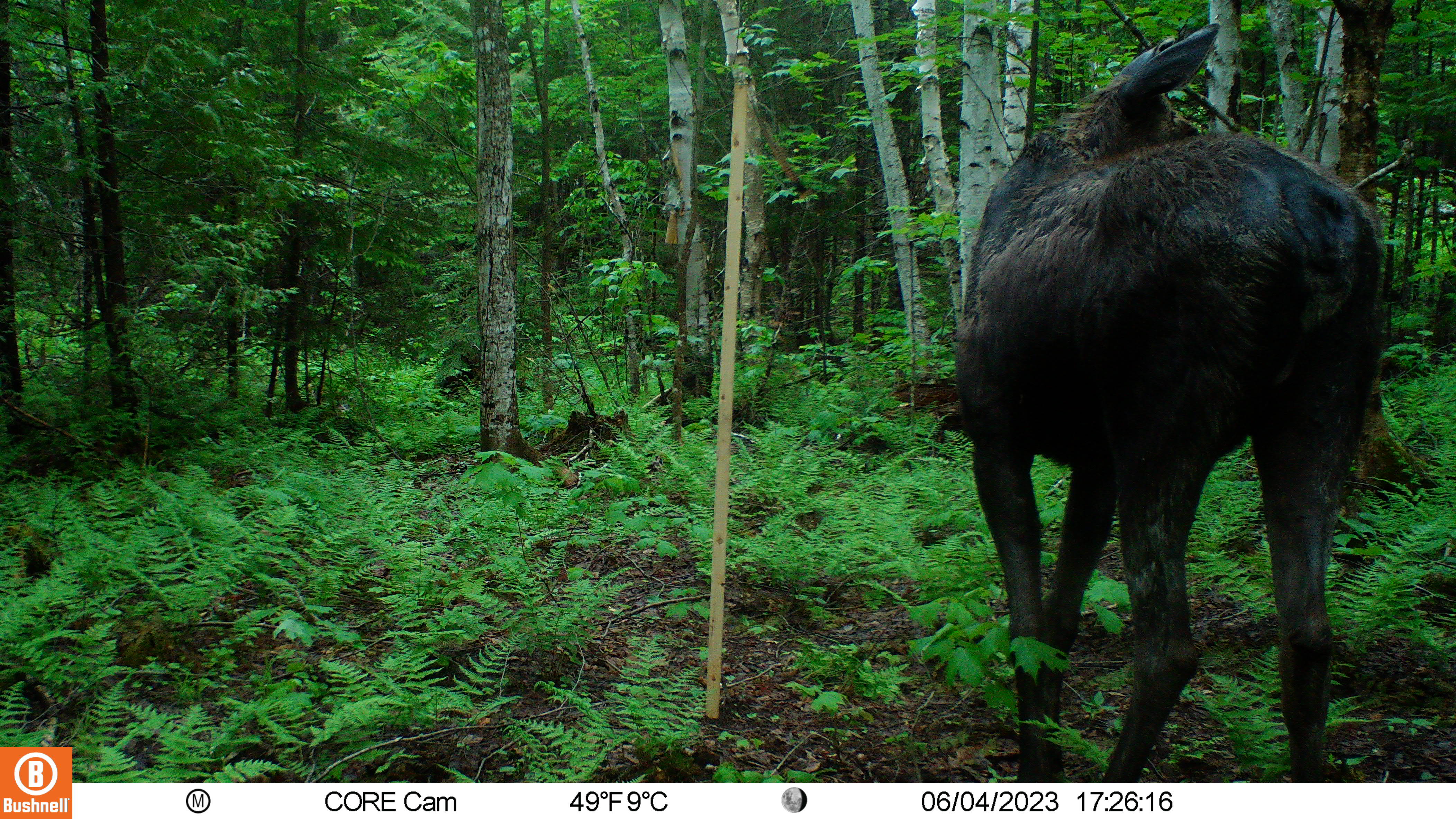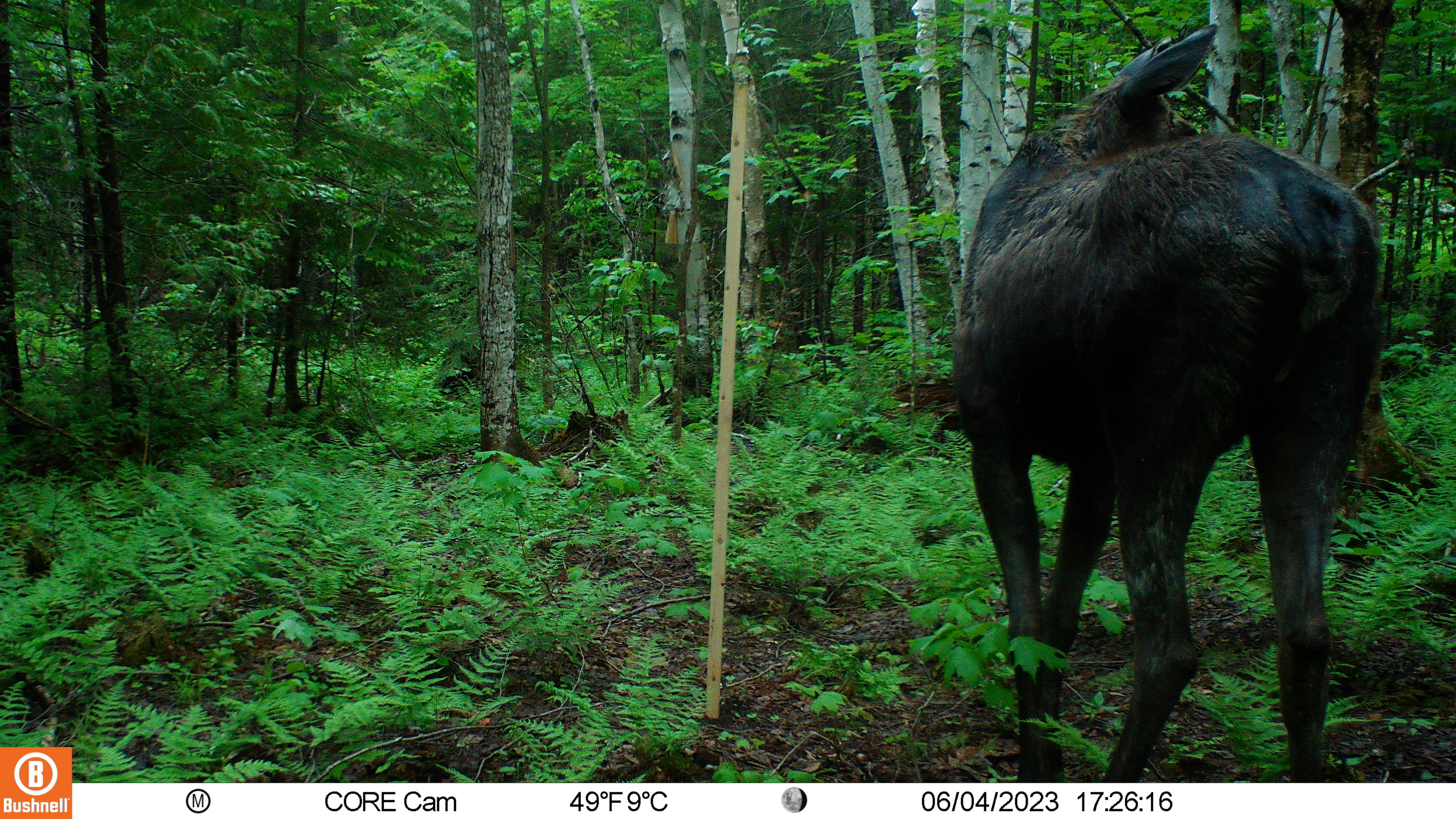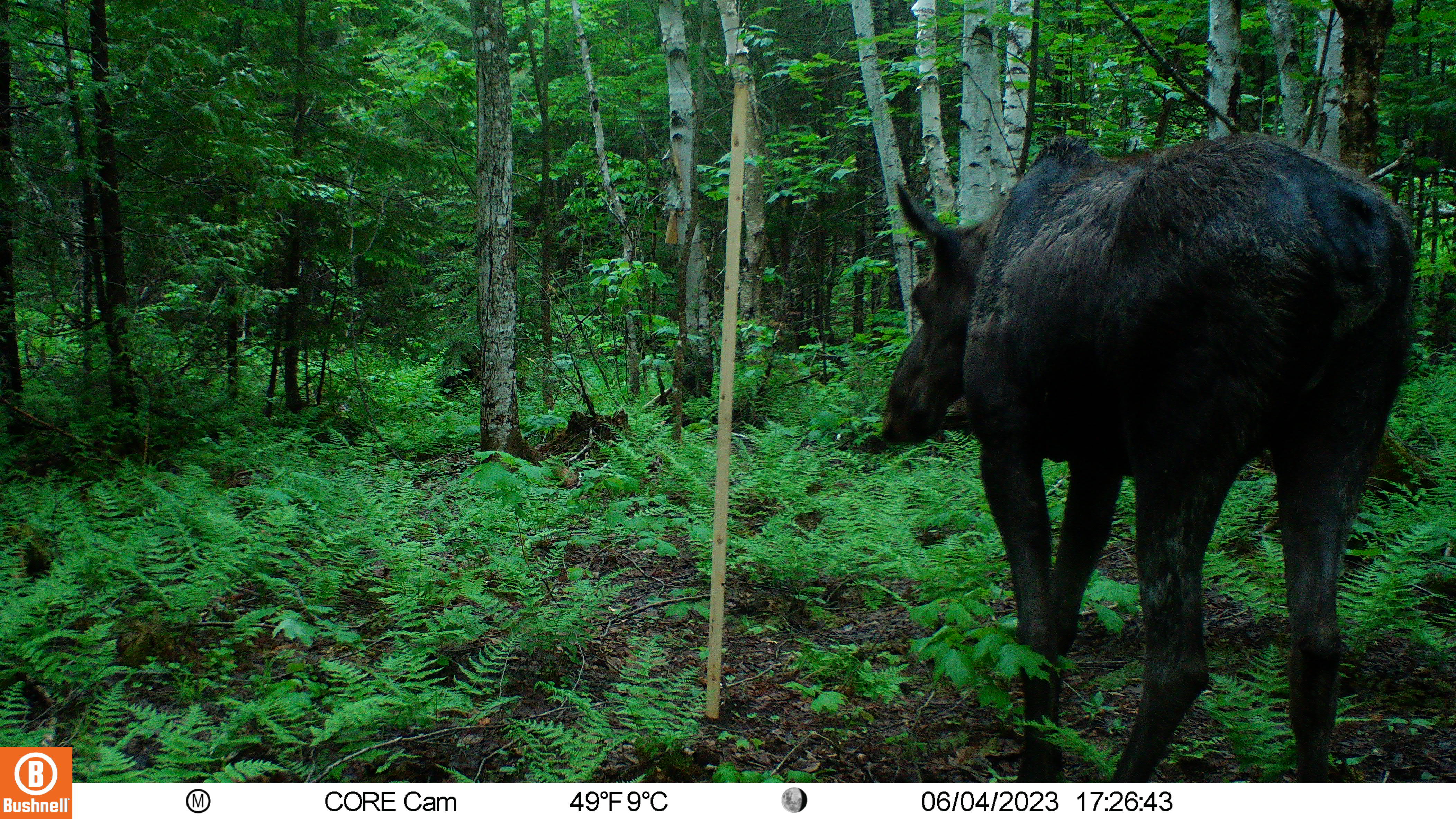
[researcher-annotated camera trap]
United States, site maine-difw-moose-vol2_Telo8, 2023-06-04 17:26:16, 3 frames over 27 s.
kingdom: Animalia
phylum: Chordata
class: Mammalia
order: Artiodactyla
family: Cervidae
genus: Alces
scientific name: Alces alces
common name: moose